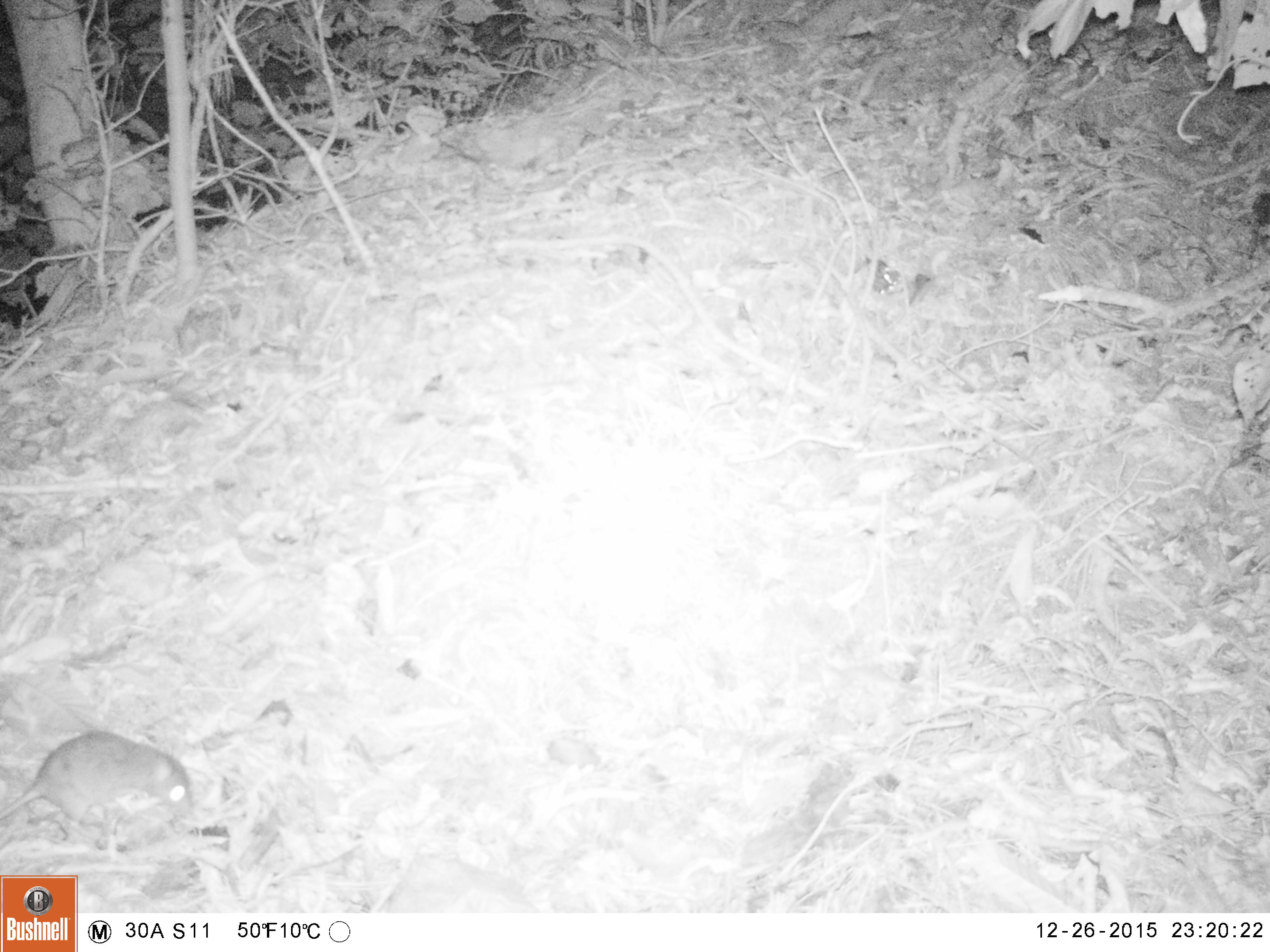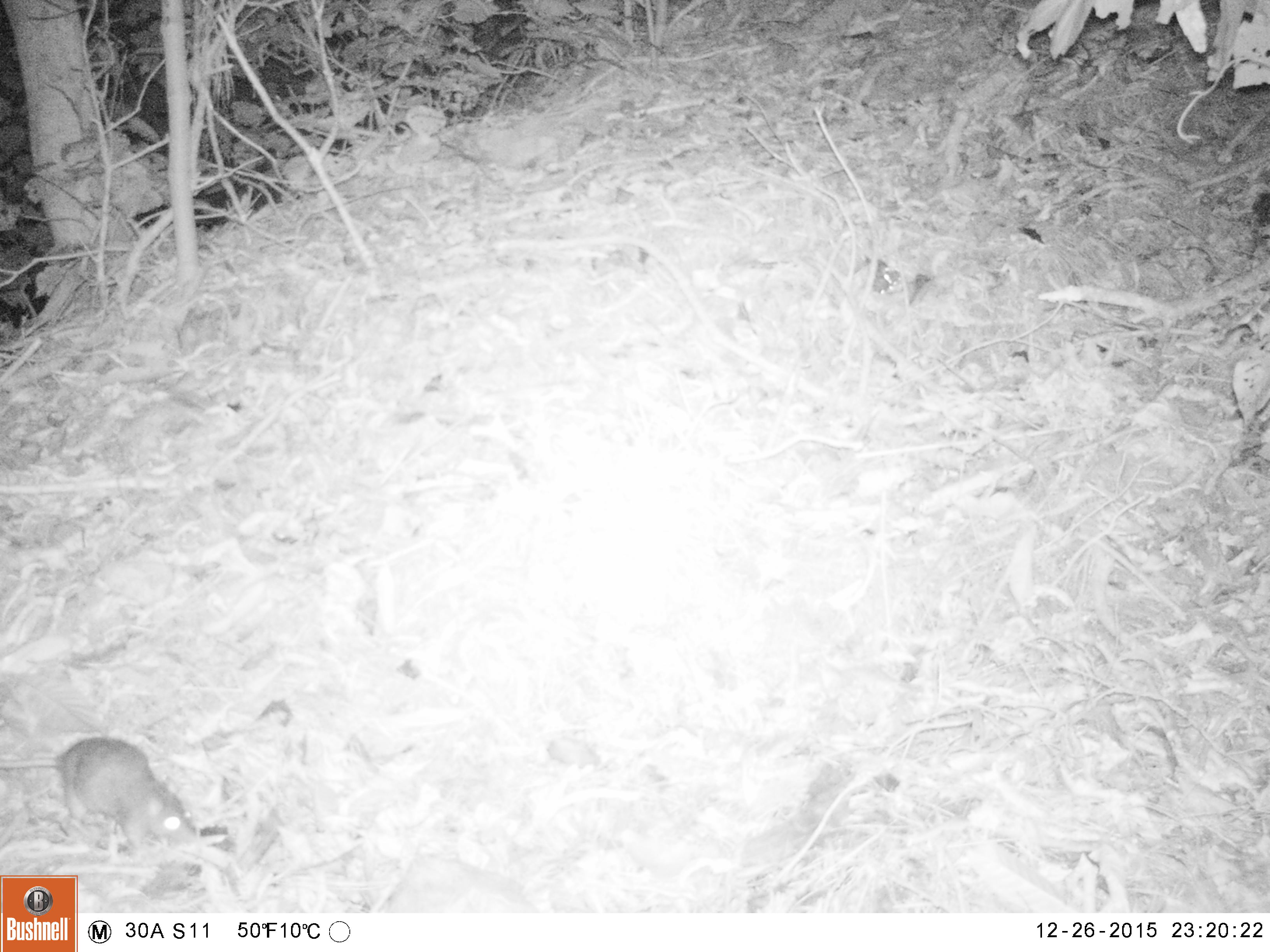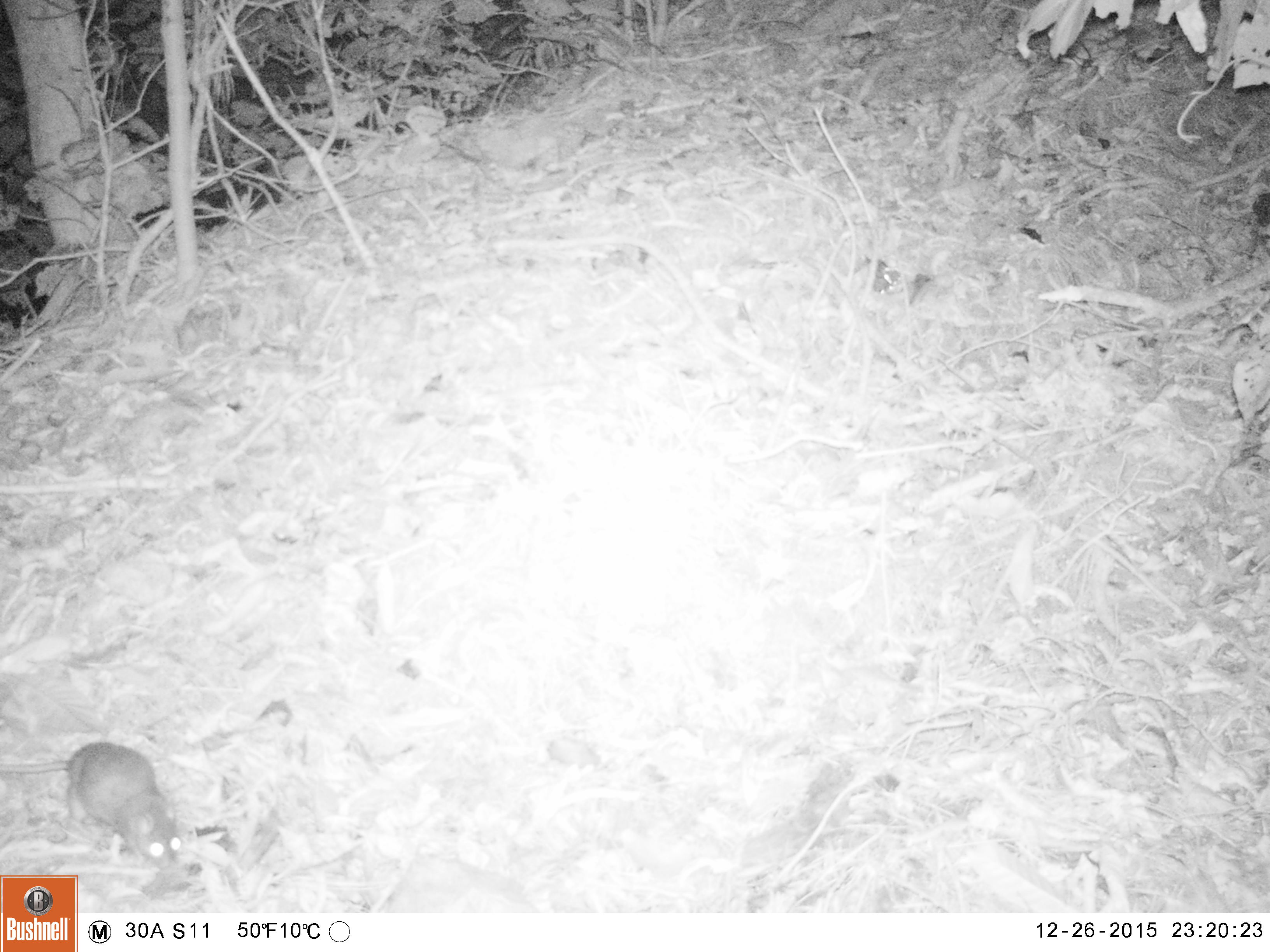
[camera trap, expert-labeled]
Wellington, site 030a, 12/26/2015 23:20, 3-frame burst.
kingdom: Animalia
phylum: Chordata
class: Mammalia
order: Rodentia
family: Muridae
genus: Rattus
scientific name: Rattus rattus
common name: ship rat